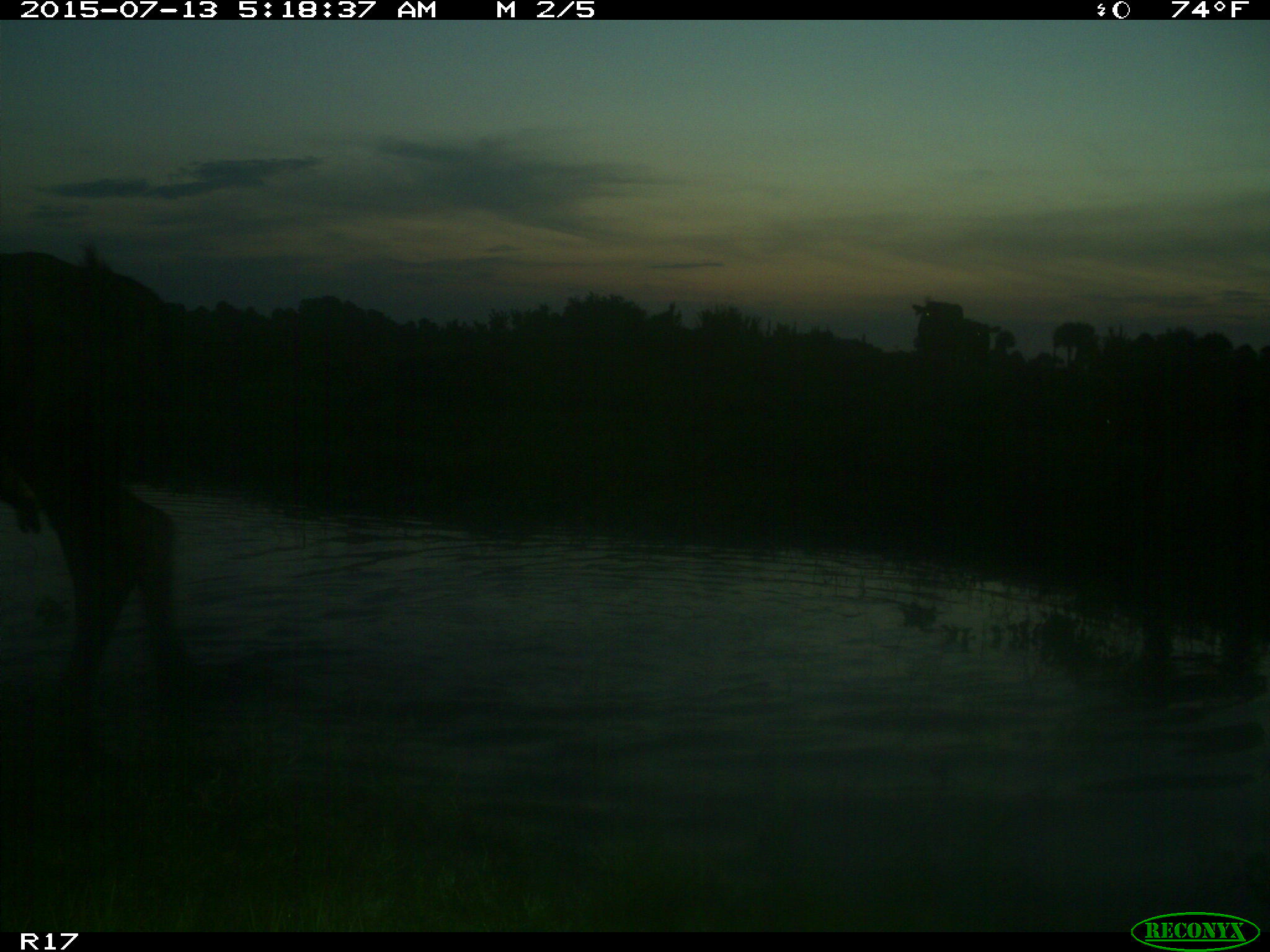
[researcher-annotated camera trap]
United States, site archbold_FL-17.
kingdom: Animalia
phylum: Chordata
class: Mammalia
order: Artiodactyla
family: Bovidae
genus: Bos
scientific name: Bos taurus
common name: domestic cow